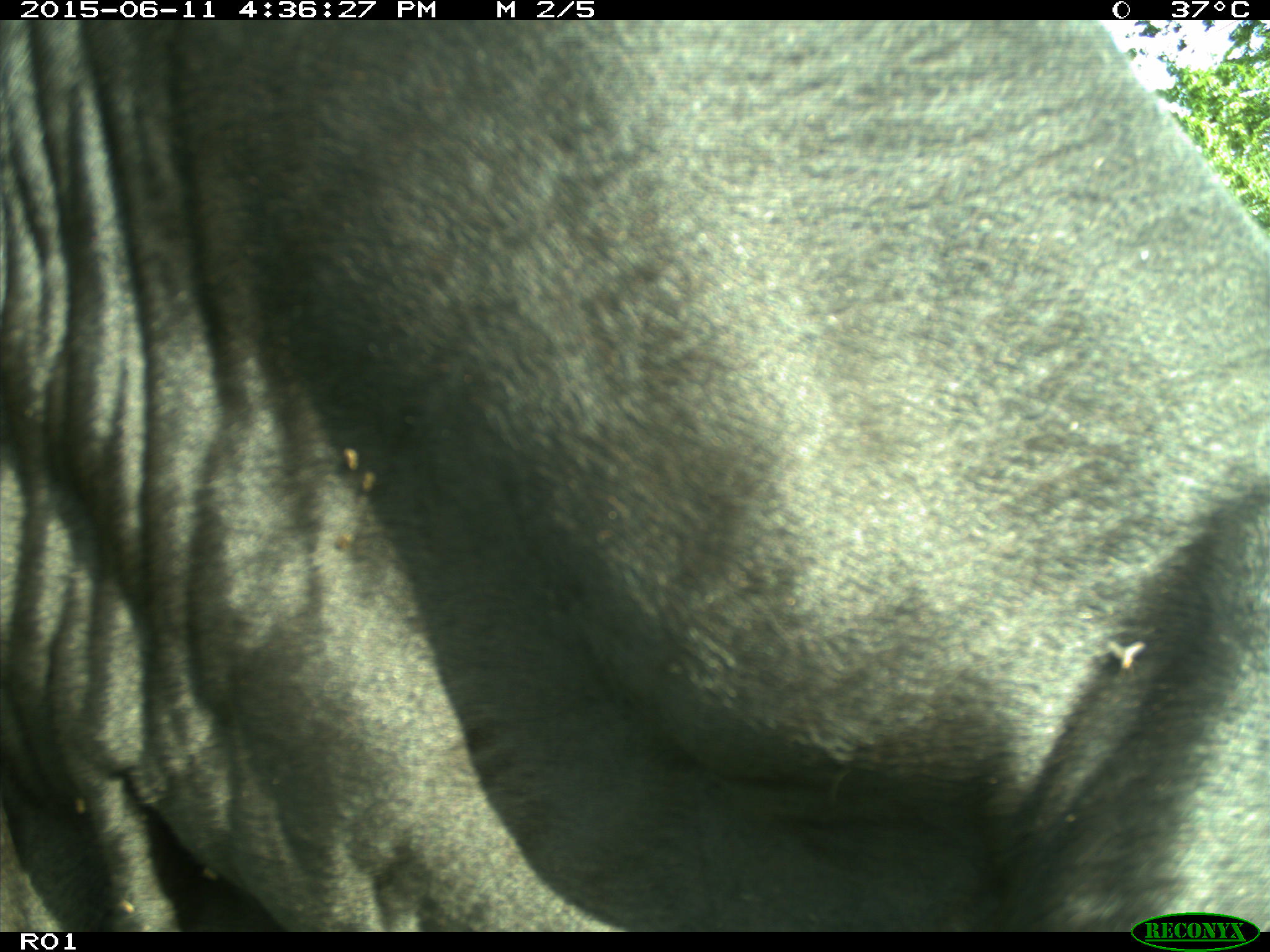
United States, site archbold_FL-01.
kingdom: Animalia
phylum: Chordata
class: Mammalia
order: Artiodactyla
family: Bovidae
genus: Bos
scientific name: Bos taurus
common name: domestic cow